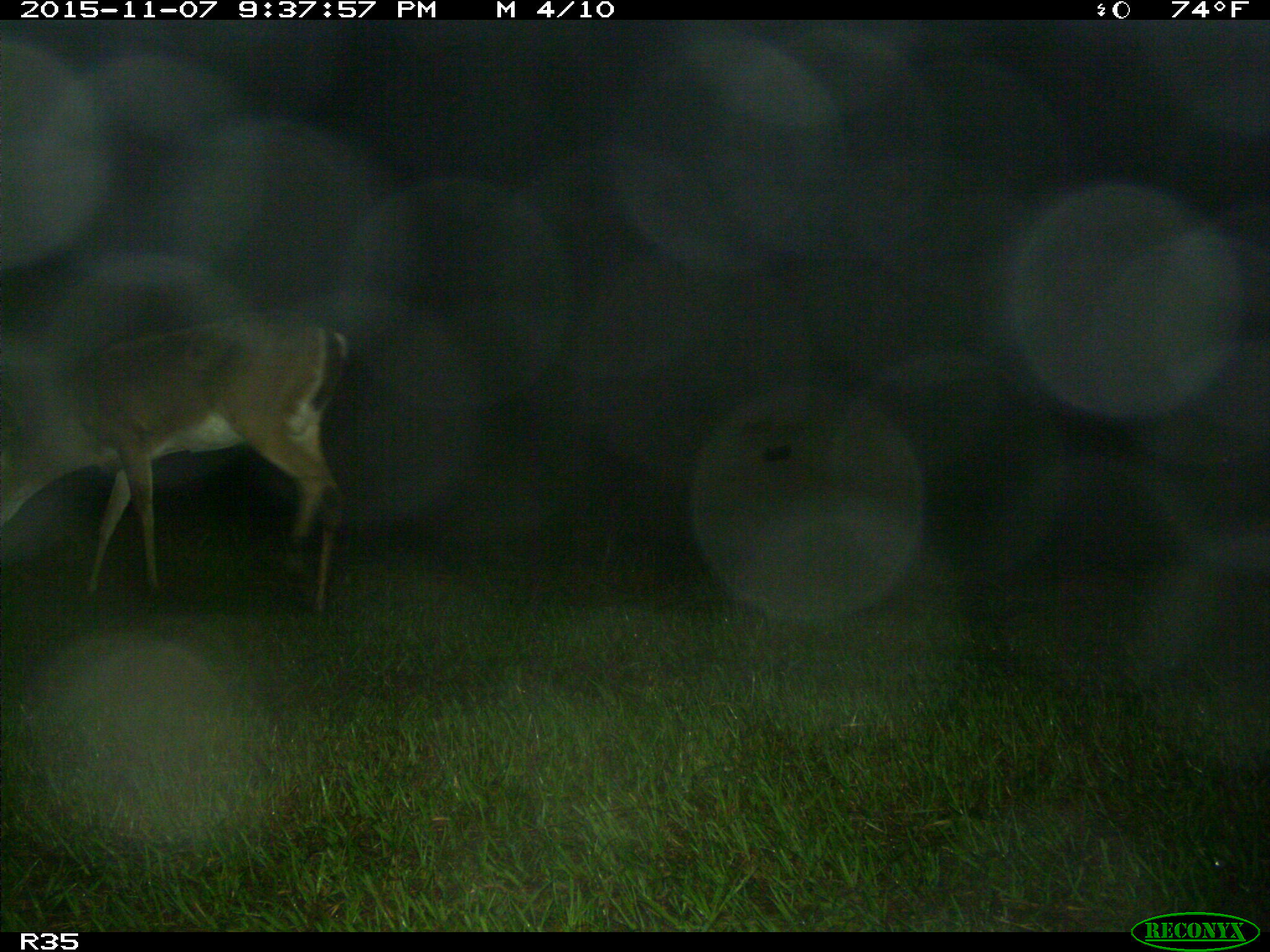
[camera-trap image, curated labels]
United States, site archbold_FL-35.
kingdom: Animalia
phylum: Chordata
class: Mammalia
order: Artiodactyla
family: Cervidae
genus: Odocoileus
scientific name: Odocoileus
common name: deer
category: unidentified deer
Unidentified deer (deer) (Odocoileus).